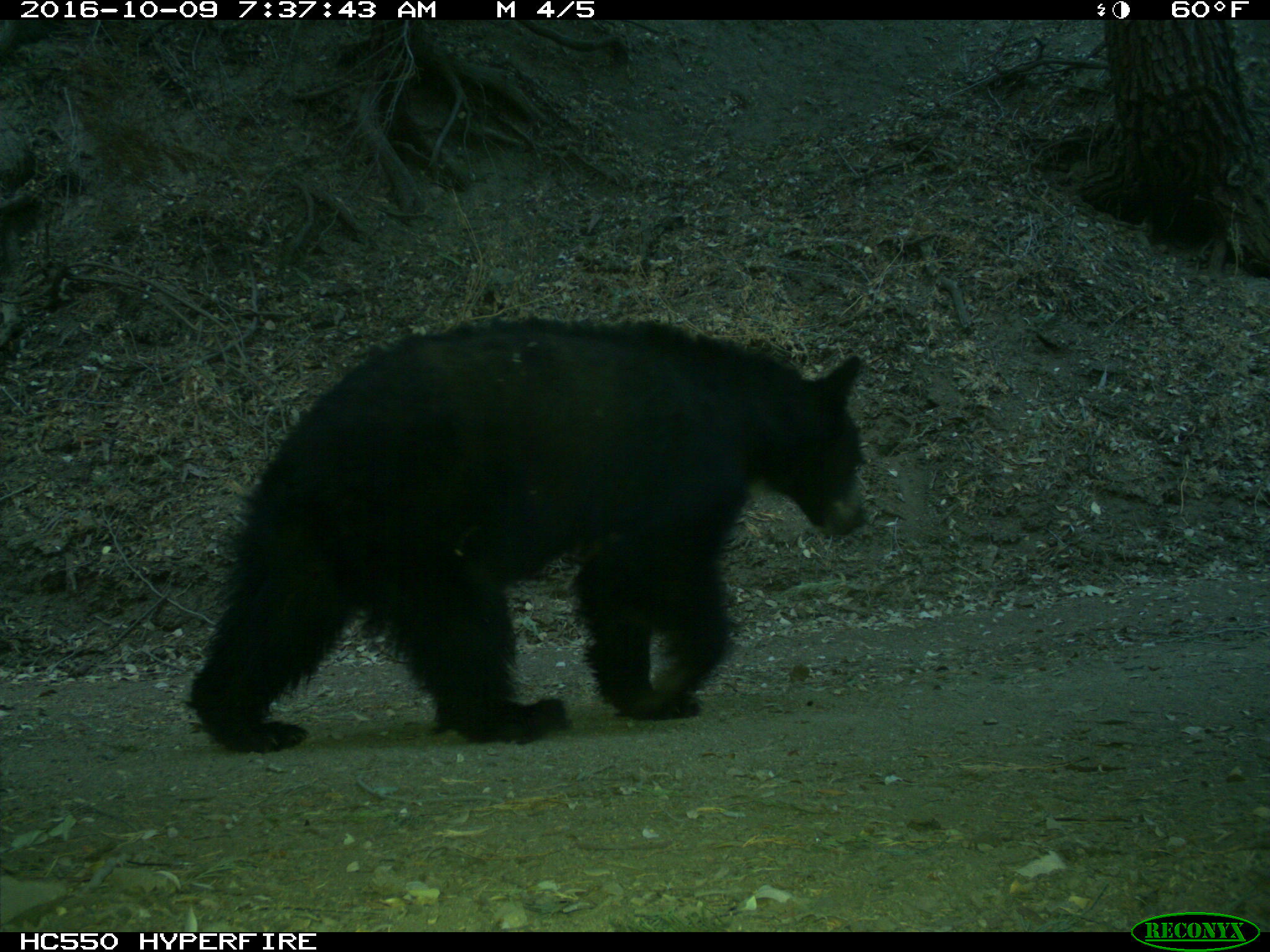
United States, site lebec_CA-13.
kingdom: Animalia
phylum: Chordata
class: Mammalia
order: Carnivora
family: Ursidae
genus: Ursus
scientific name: Ursus americanus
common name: american black bear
Ursus americanus (american black bear).